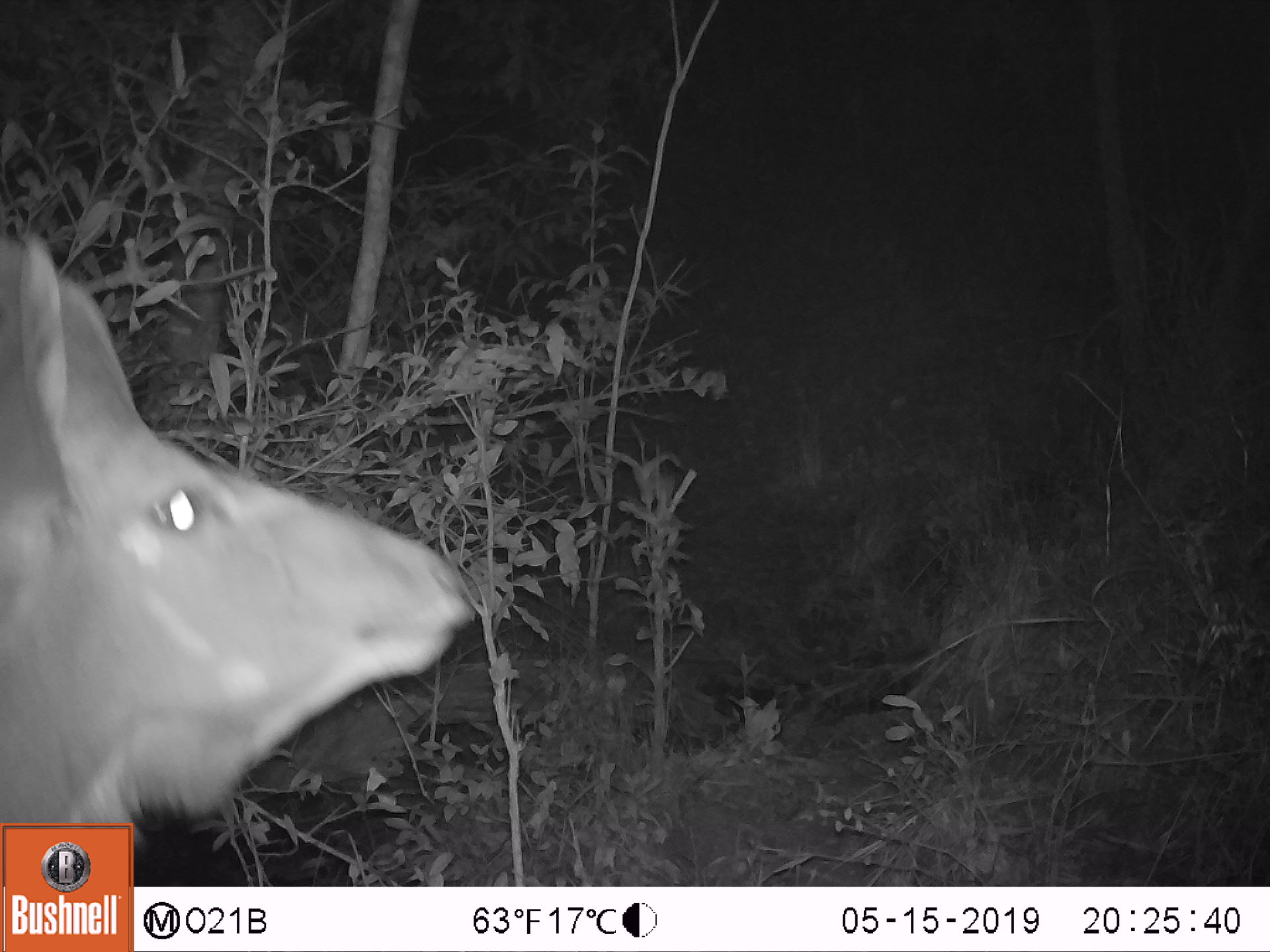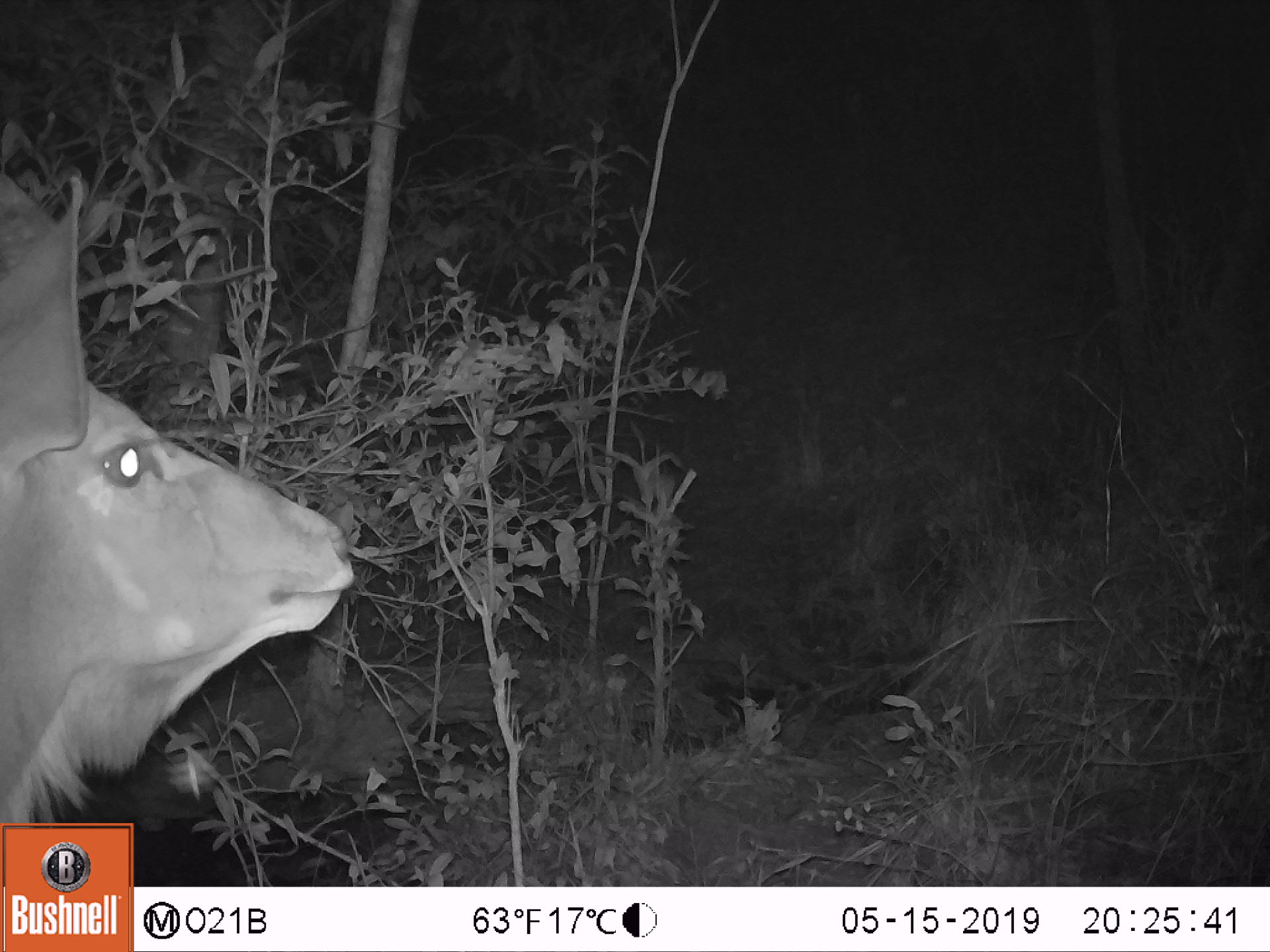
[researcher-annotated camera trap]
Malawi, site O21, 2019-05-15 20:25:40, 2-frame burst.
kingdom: Animalia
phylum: Chordata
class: Mammalia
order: Artiodactyla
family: Bovidae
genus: Tragelaphus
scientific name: Tragelaphus strepsiceros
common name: greater kudu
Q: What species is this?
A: Greater kudu (Tragelaphus strepsiceros).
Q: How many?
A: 1.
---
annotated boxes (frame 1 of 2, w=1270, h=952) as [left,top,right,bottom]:
greater kudu: [2,229,488,819]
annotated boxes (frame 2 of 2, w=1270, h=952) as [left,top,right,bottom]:
greater kudu: [1,173,364,822]